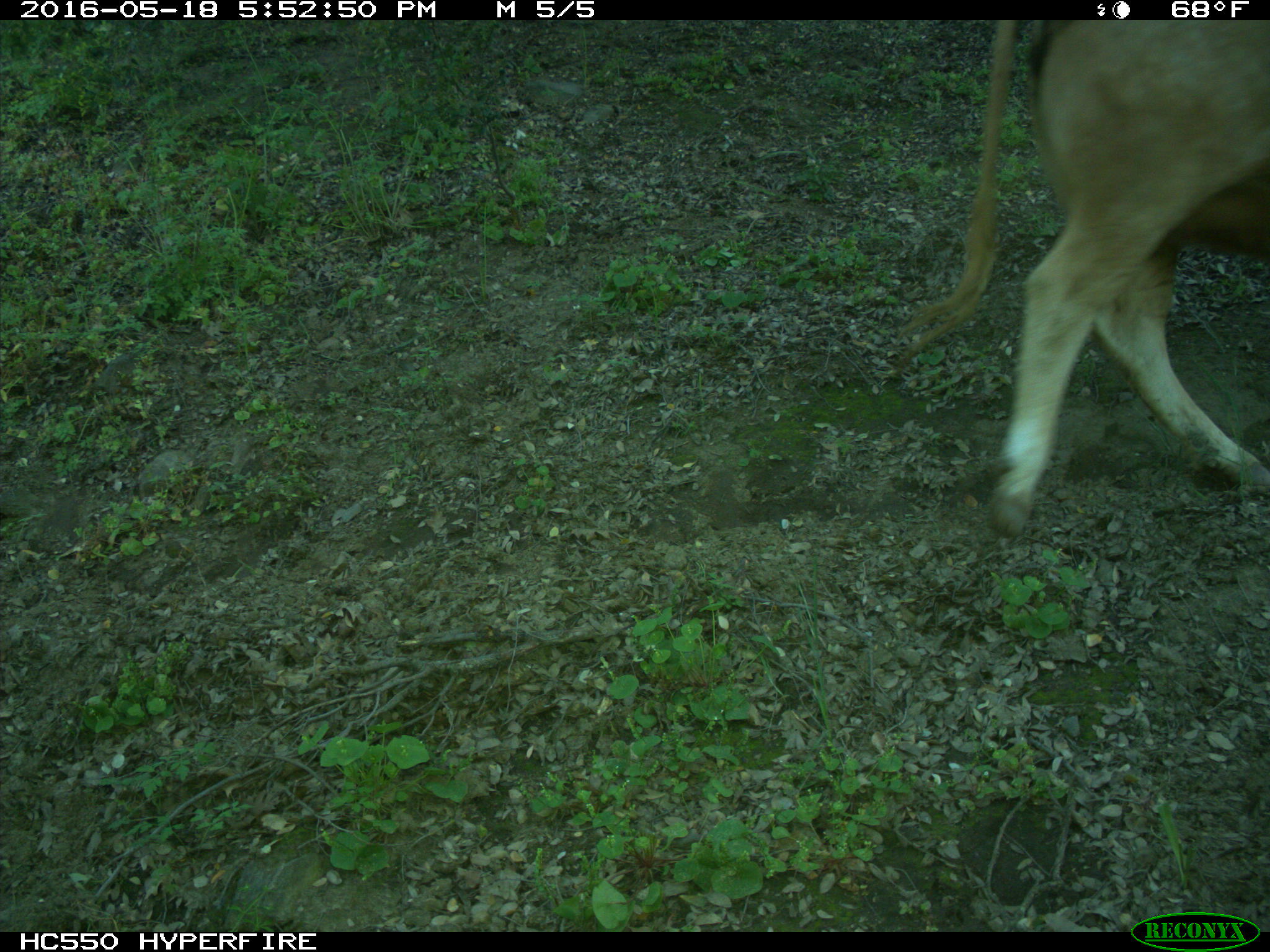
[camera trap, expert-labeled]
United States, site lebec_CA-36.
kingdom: Animalia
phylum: Chordata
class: Mammalia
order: Artiodactyla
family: Bovidae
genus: Bos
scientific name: Bos taurus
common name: domestic cow